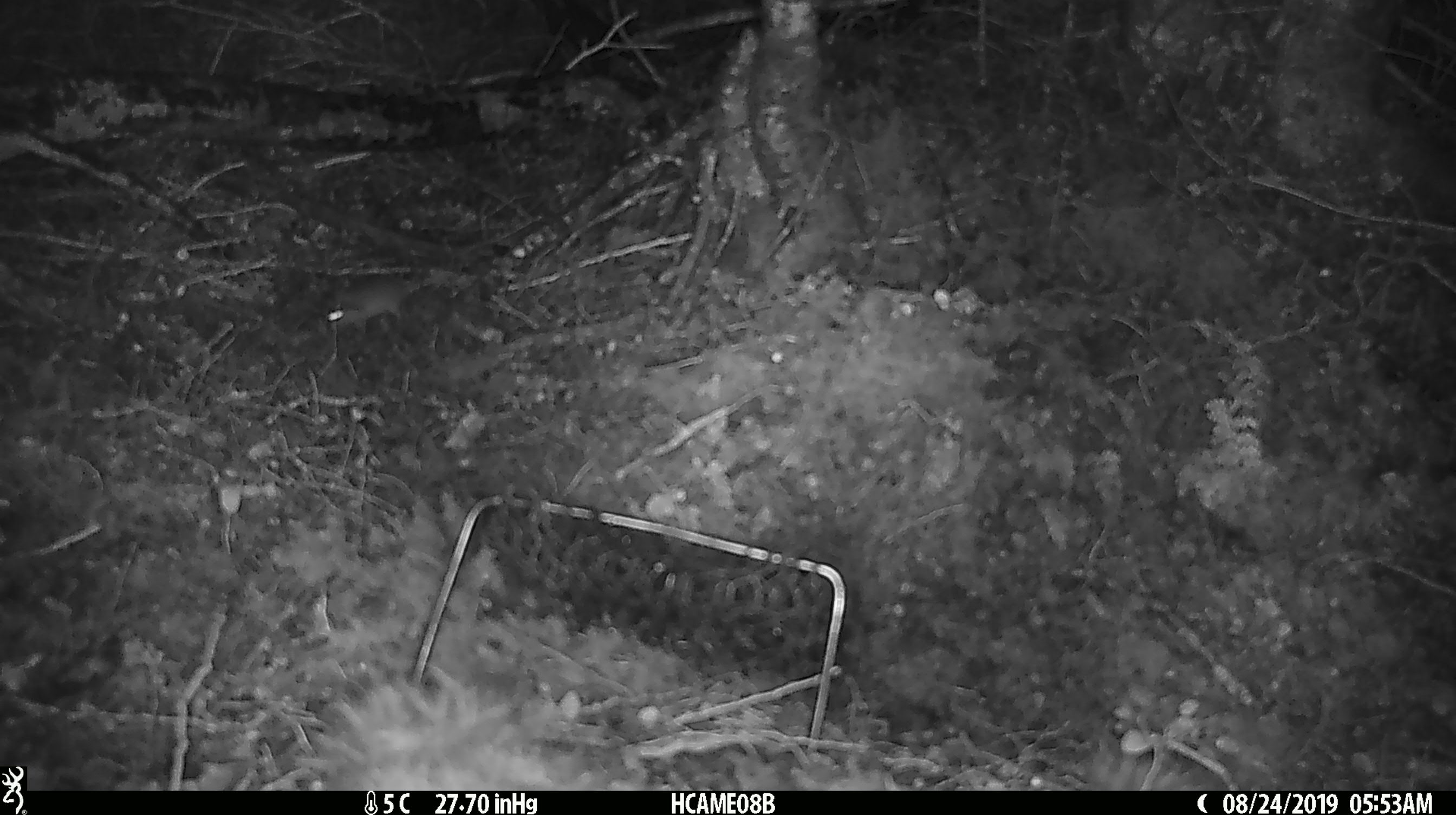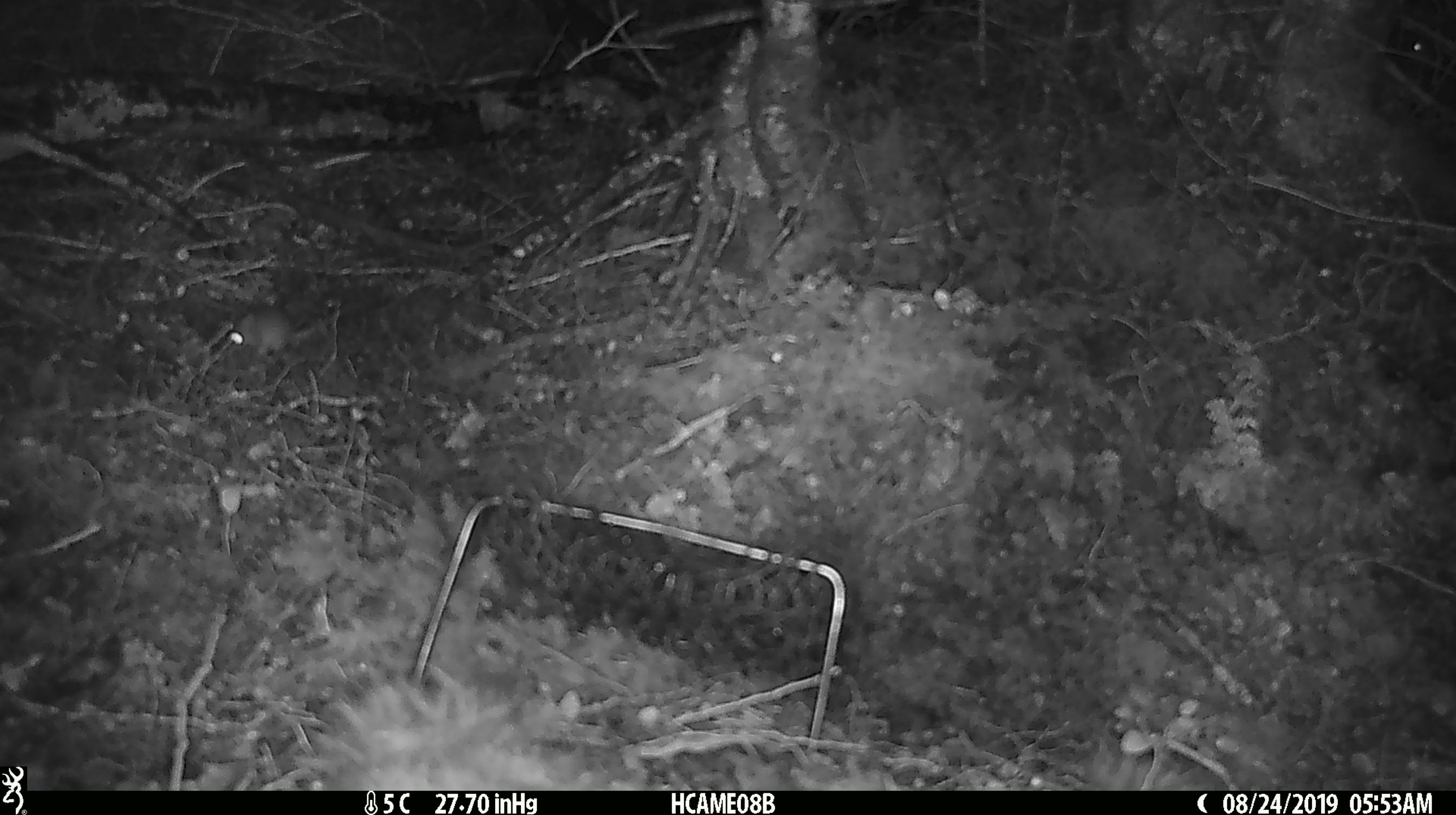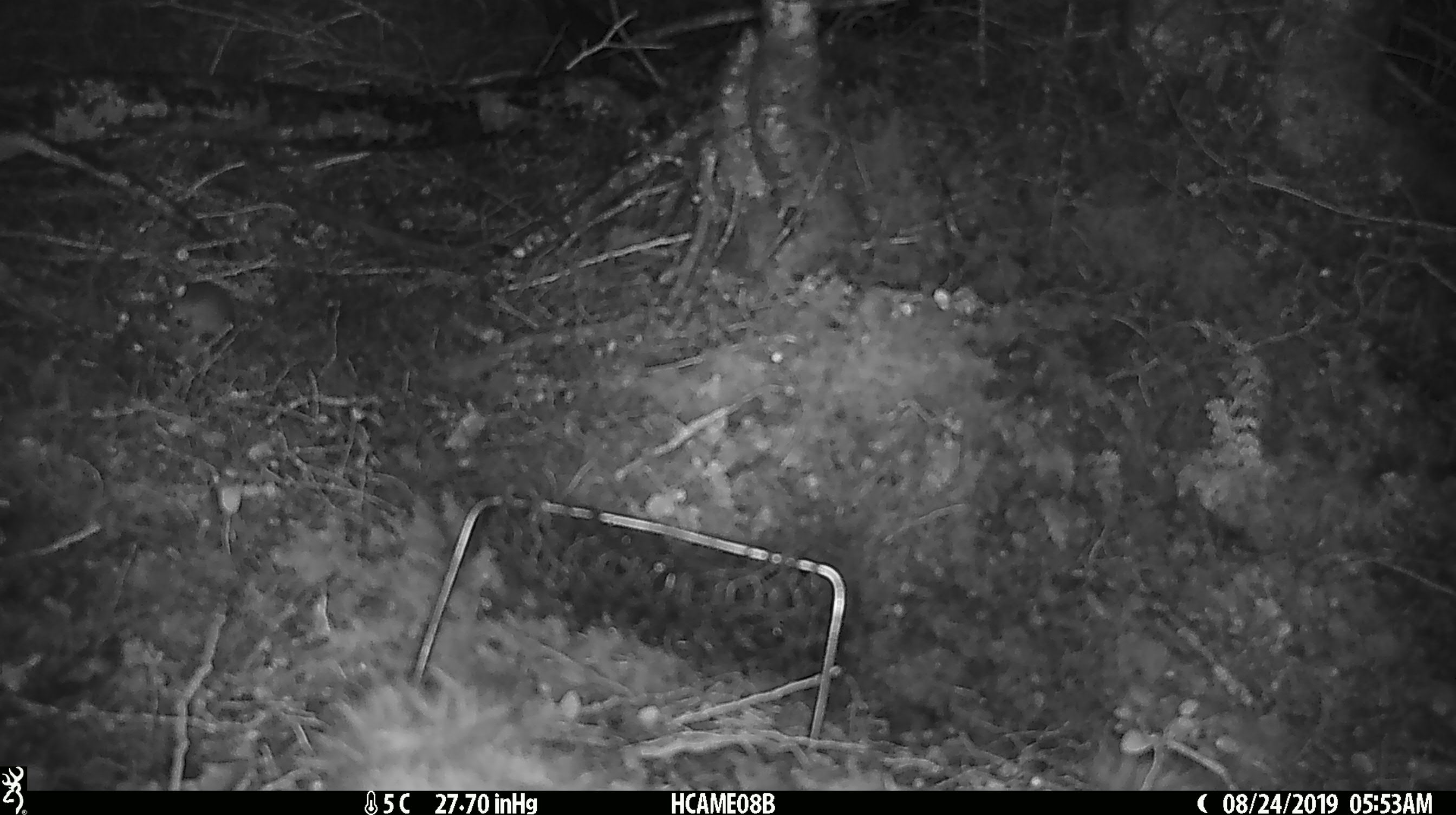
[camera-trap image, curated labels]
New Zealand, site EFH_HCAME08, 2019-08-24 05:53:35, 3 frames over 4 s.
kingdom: Animalia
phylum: Chordata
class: Mammalia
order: Rodentia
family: Muridae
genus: Mus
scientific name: Mus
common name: mouse